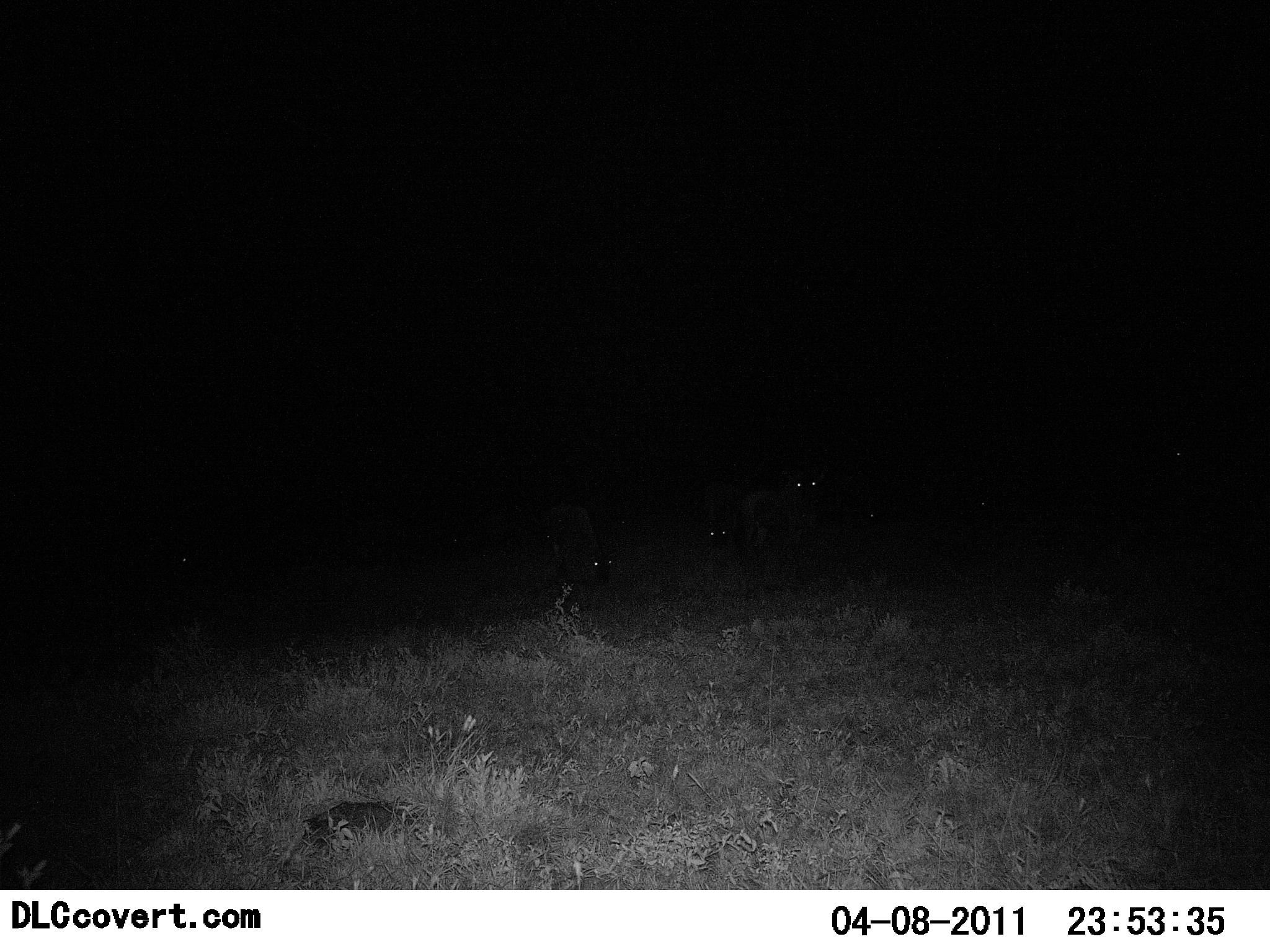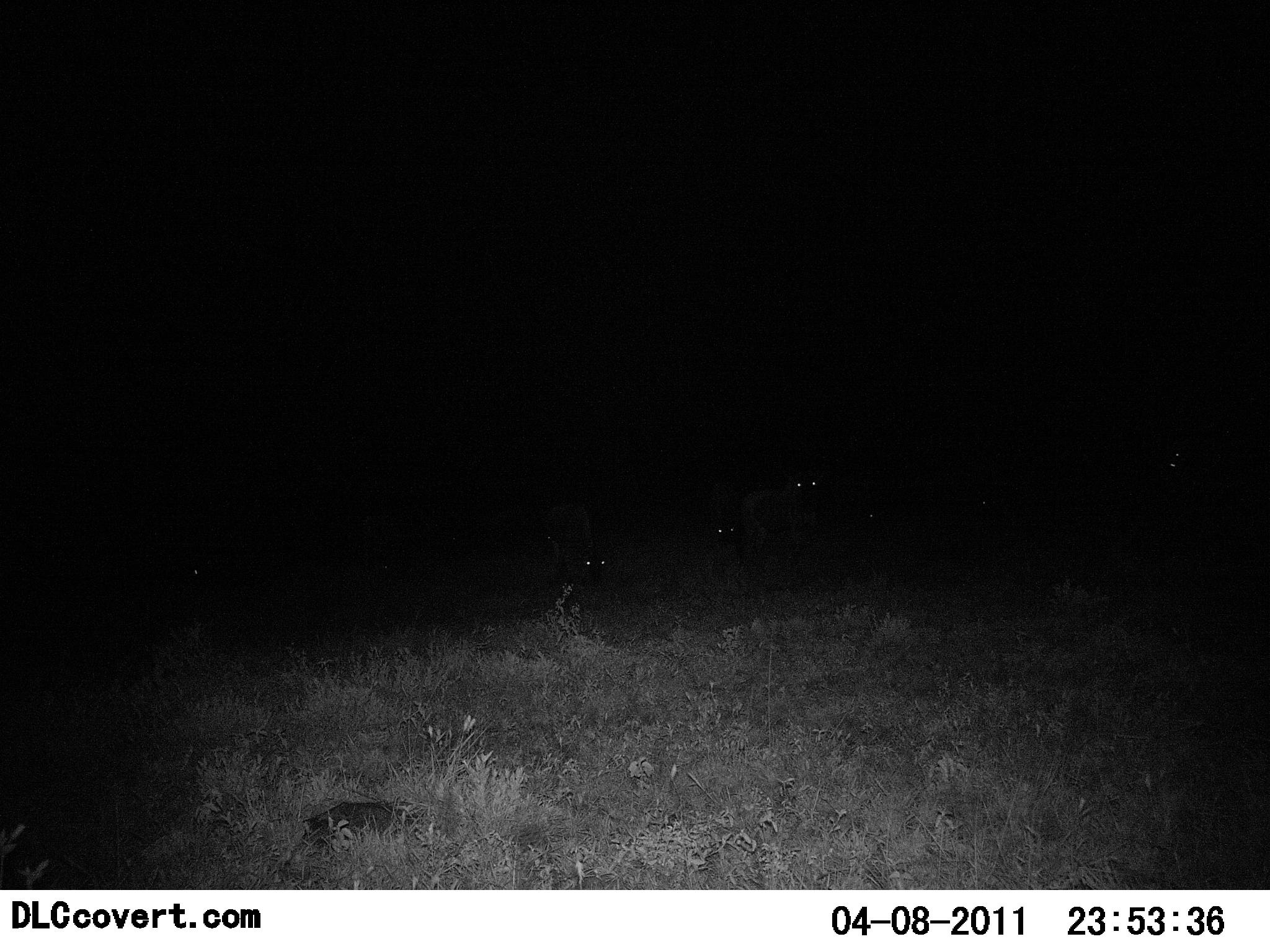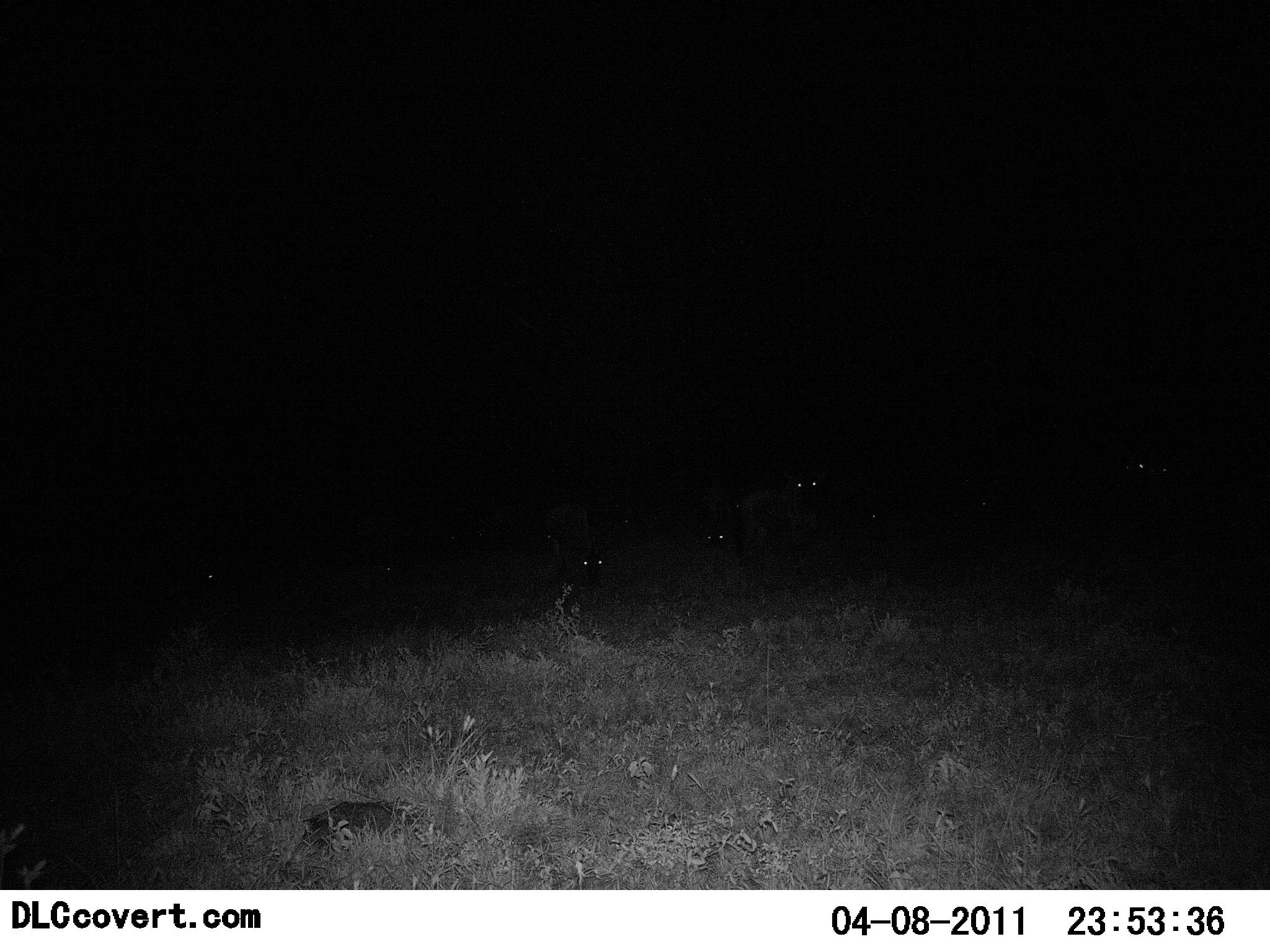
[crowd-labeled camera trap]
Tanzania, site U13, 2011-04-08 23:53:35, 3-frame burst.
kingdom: Animalia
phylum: Chordata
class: Mammalia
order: Carnivora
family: Hyaenidae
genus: Crocuta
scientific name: Crocuta crocuta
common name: spotted hyena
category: hyenaspotted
Hyenaspotted (spotted hyena) (Crocuta crocuta), count 5. Behavior (volunteer vote fractions): standing 67%, resting 17%, moving 17%, interacting 0%. Young present (vote fraction): 0%. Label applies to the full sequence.